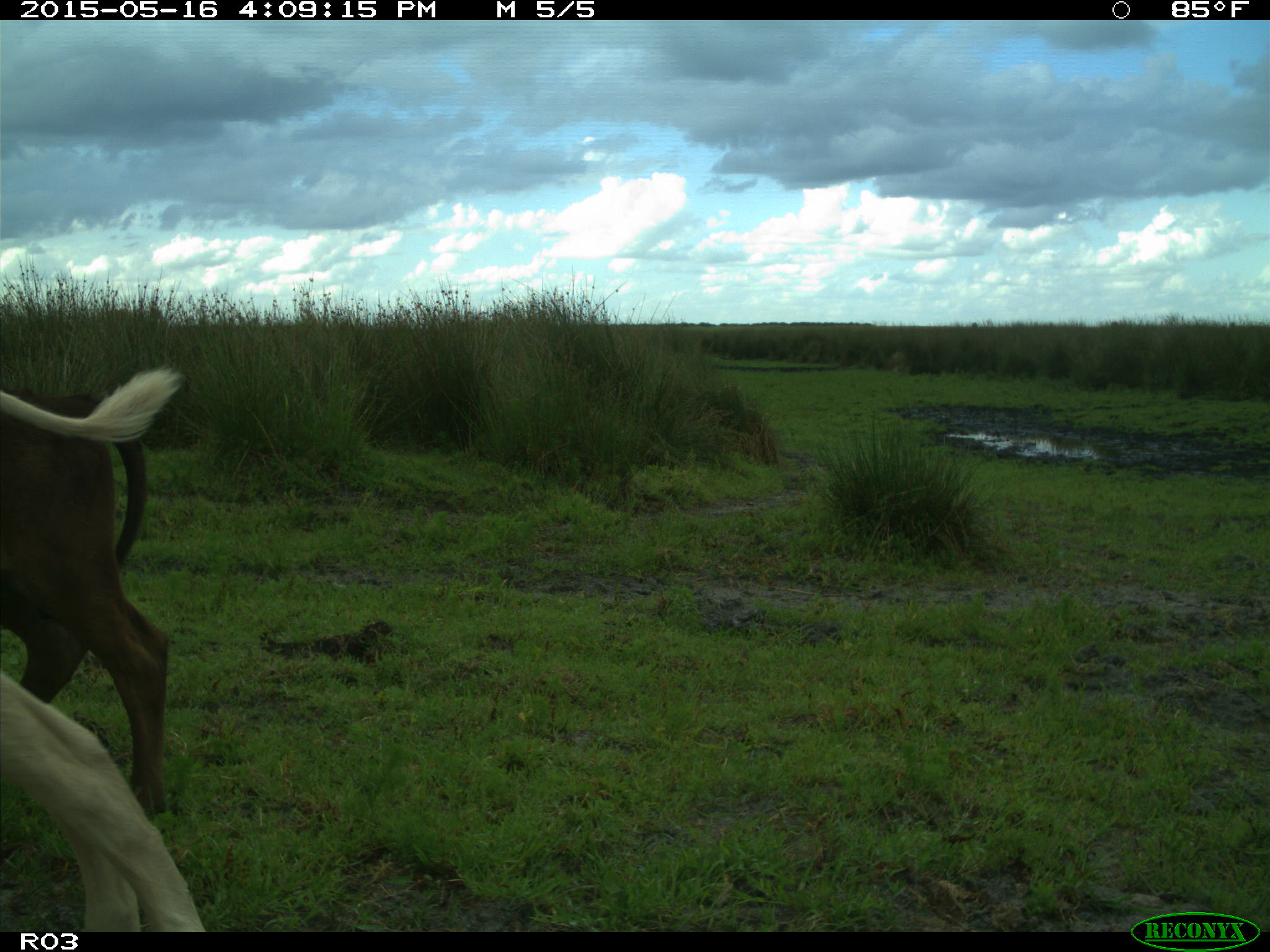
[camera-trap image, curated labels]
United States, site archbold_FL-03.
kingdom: Animalia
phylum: Chordata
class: Mammalia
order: Artiodactyla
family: Bovidae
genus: Bos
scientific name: Bos taurus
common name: domestic cow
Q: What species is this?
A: Bos taurus (domestic cow).